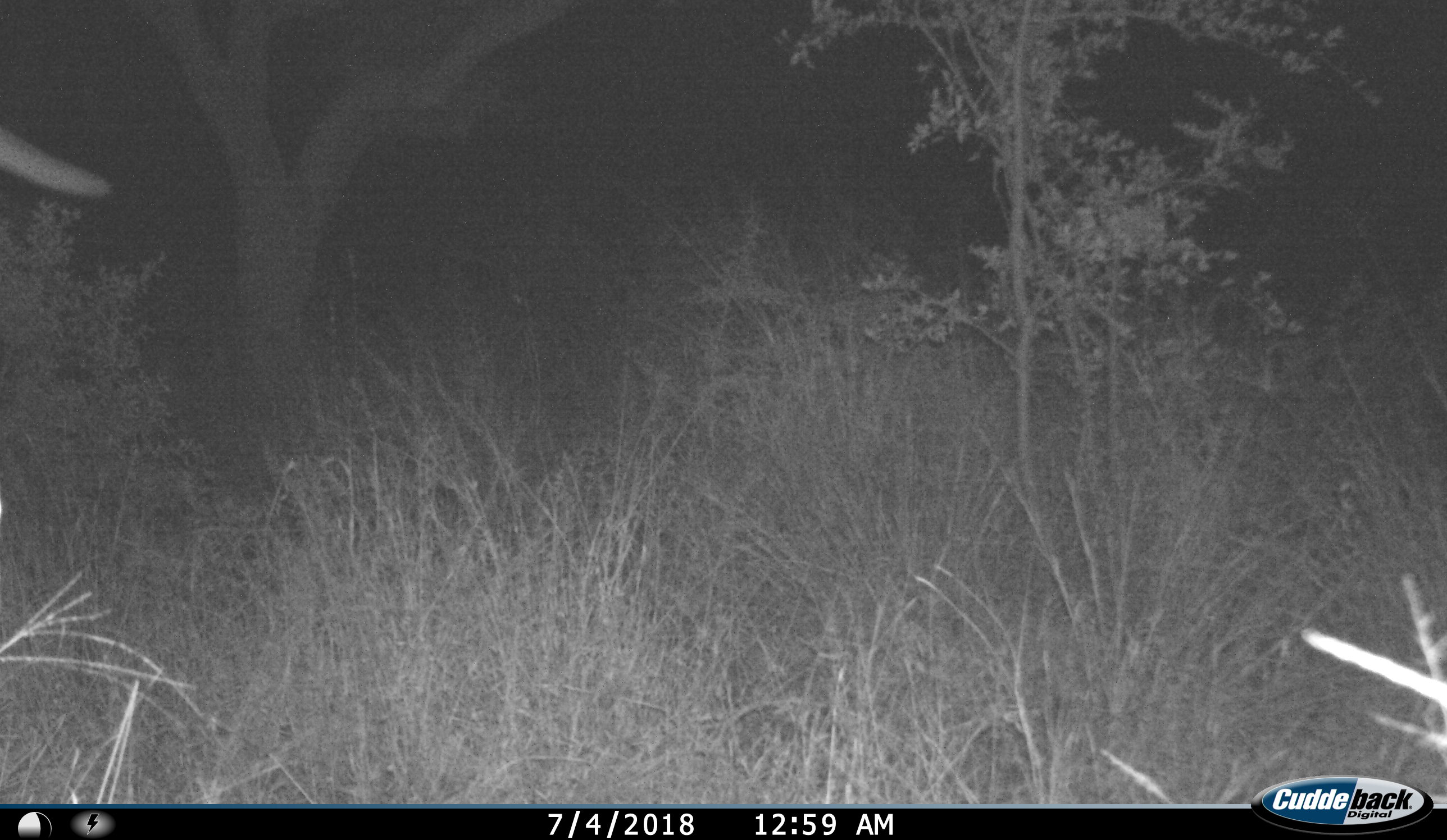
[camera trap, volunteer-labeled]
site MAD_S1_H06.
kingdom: Animalia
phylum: Chordata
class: Mammalia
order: Proboscidea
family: Elephantidae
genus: Loxodonta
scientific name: Loxodonta africana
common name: african bush elephant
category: elephant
Elephant (african bush elephant) (Loxodonta africana), count 1. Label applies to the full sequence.